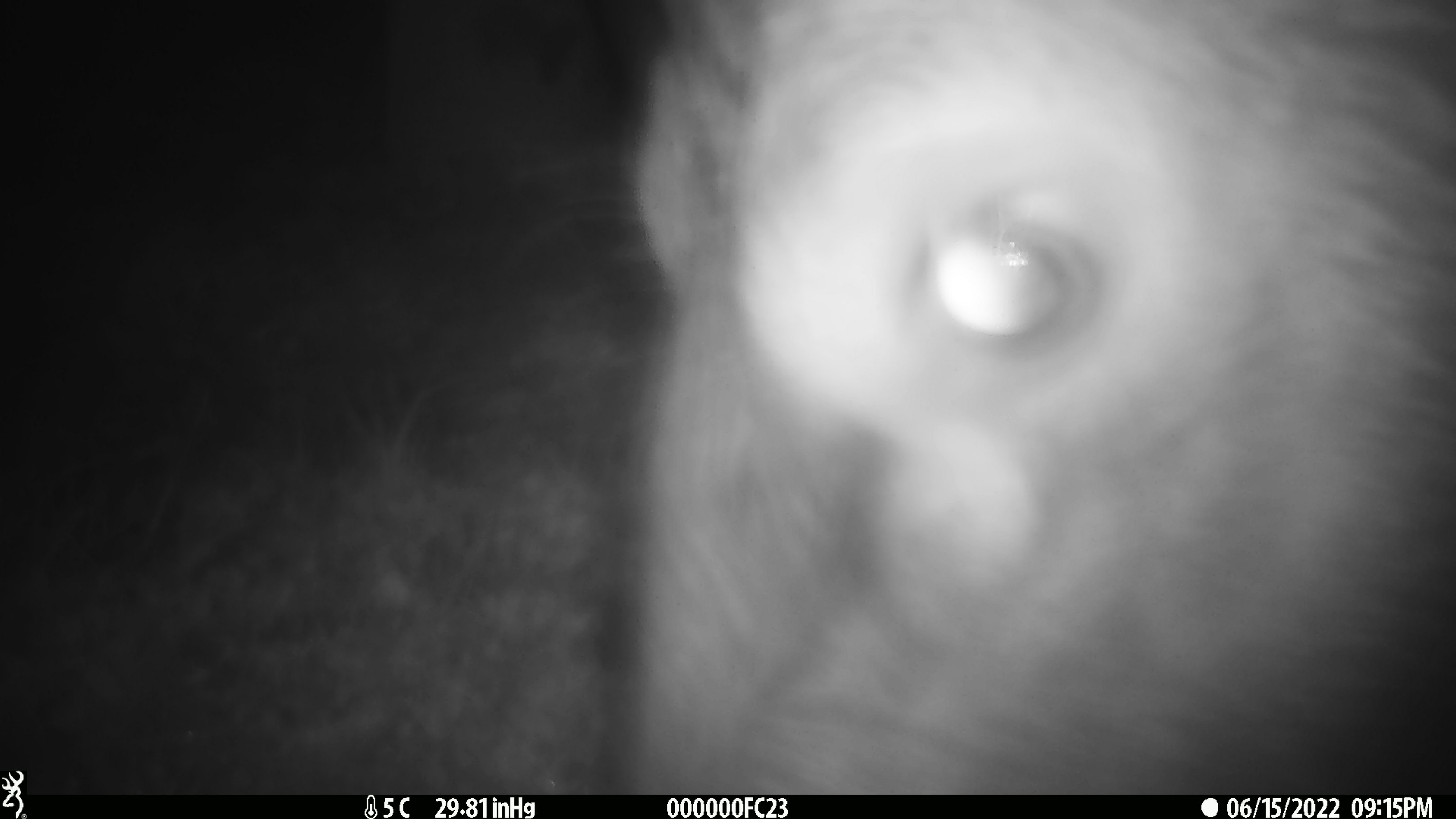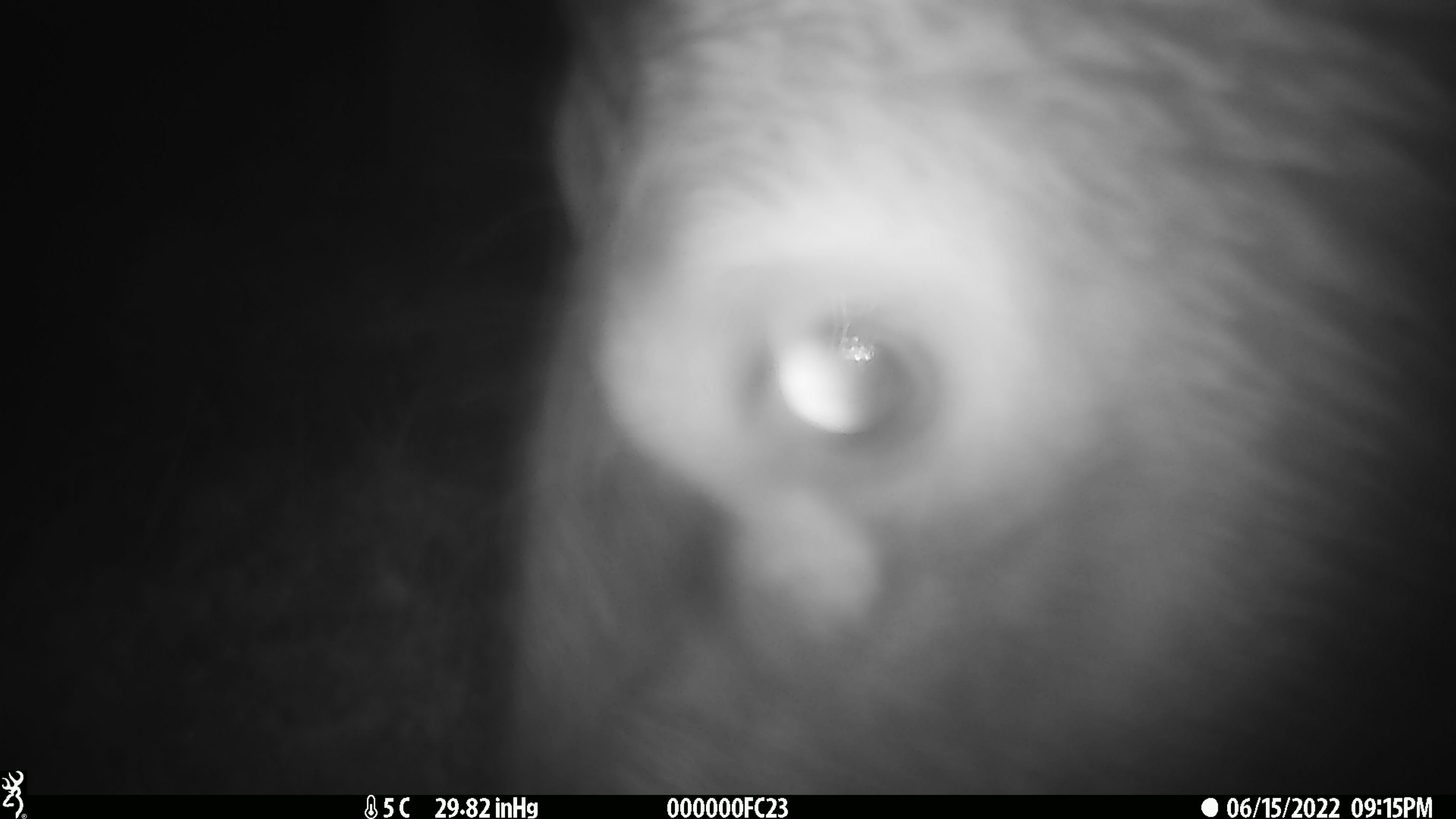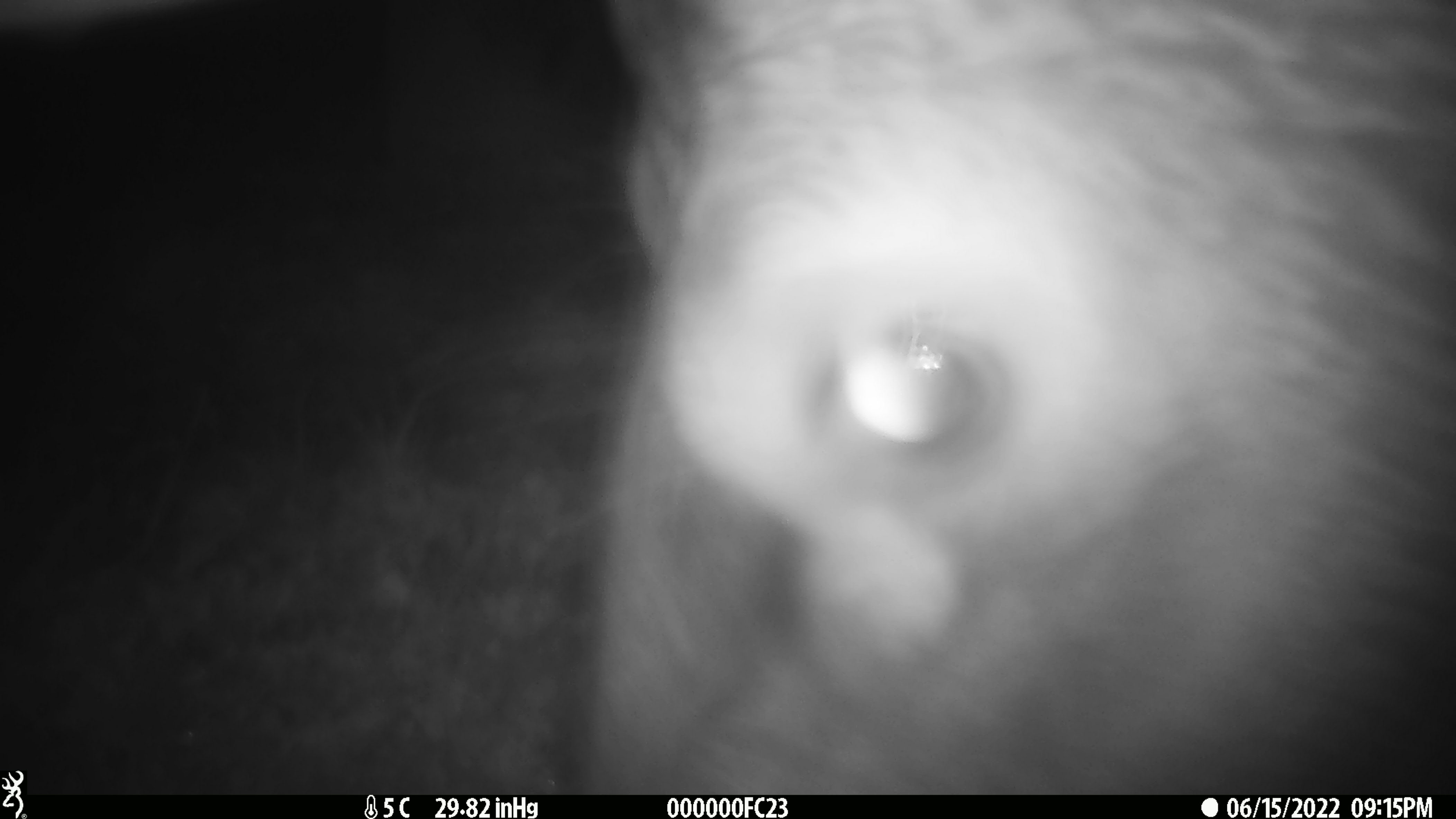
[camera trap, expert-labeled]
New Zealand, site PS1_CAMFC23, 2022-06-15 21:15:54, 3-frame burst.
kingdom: Animalia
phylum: Chordata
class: Mammalia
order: Artiodactyla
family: Cervidae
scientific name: Cervidae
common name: deer